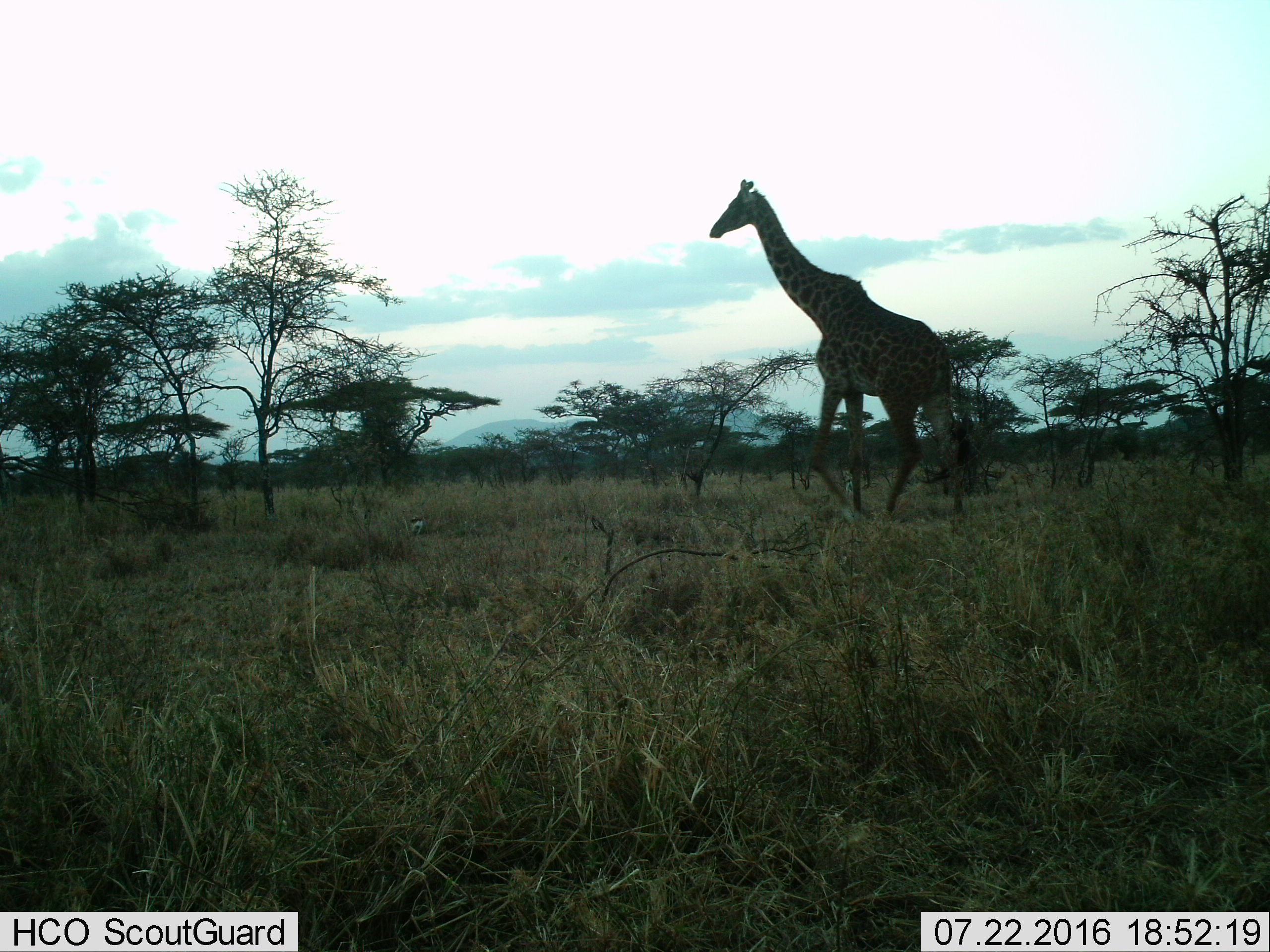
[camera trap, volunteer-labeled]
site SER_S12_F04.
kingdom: Animalia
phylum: Chordata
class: Mammalia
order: Artiodactyla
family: Giraffidae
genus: Giraffa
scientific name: Giraffa camelopardalis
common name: giraffe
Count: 1.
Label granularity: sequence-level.